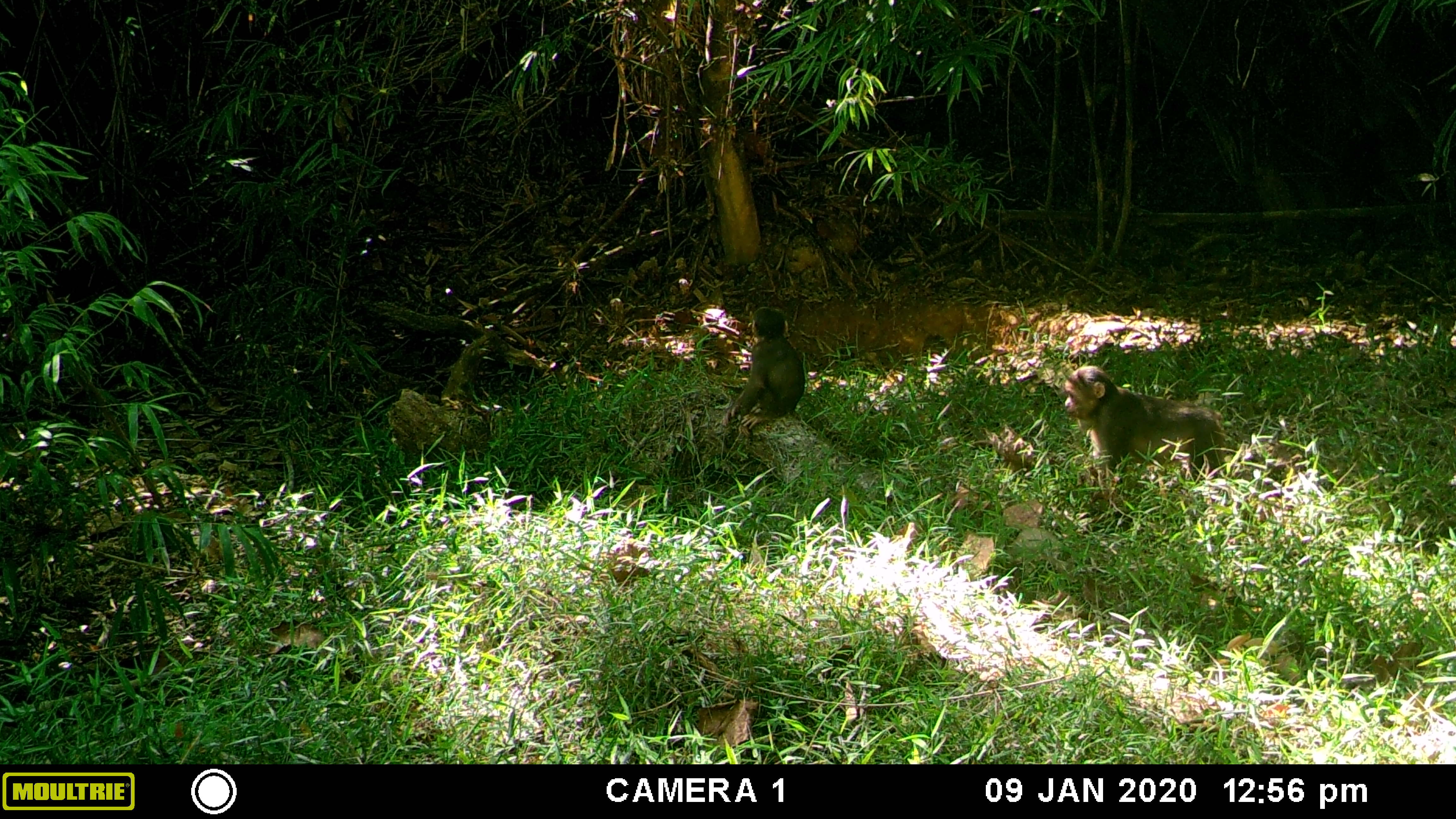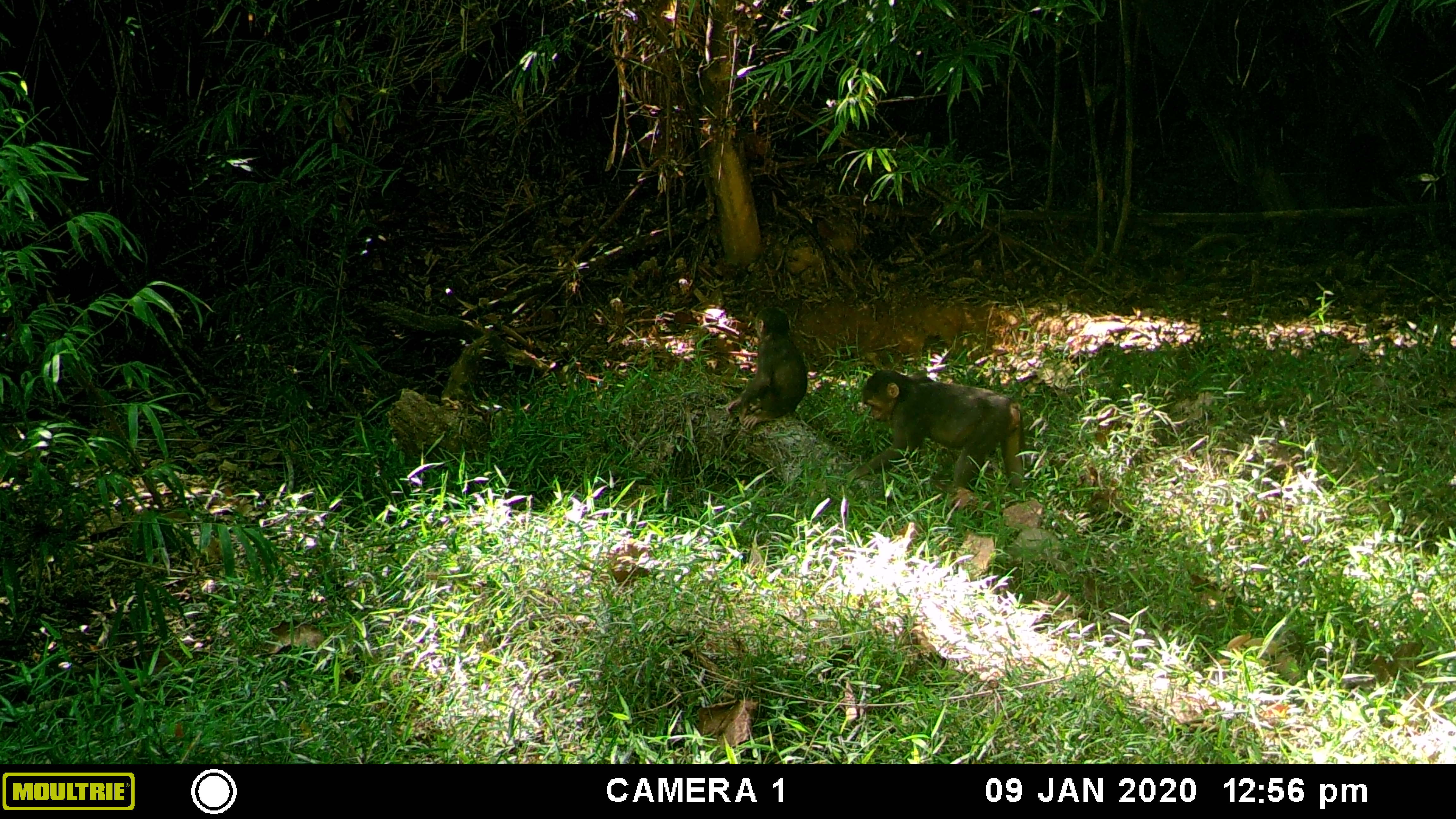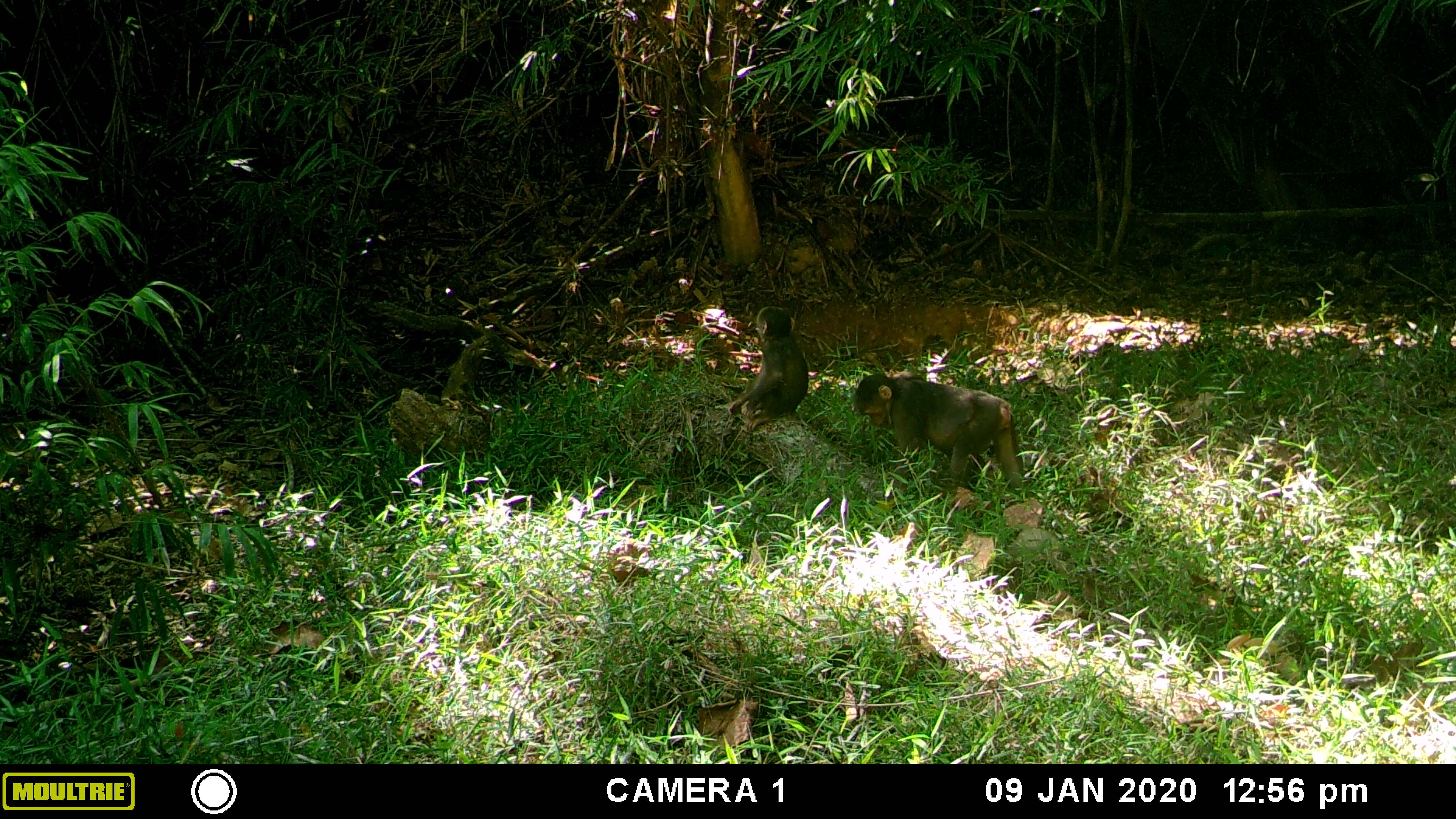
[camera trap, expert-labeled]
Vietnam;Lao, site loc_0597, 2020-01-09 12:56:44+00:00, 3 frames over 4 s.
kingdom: Animalia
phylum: Chordata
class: Mammalia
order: Primates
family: Cercopithecidae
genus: Macaca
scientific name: Macaca arctoides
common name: stump-tailed macaque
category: stump tailed macaque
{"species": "stump tailed macaque (stump-tailed macaque) (Macaca arctoides)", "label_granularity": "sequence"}